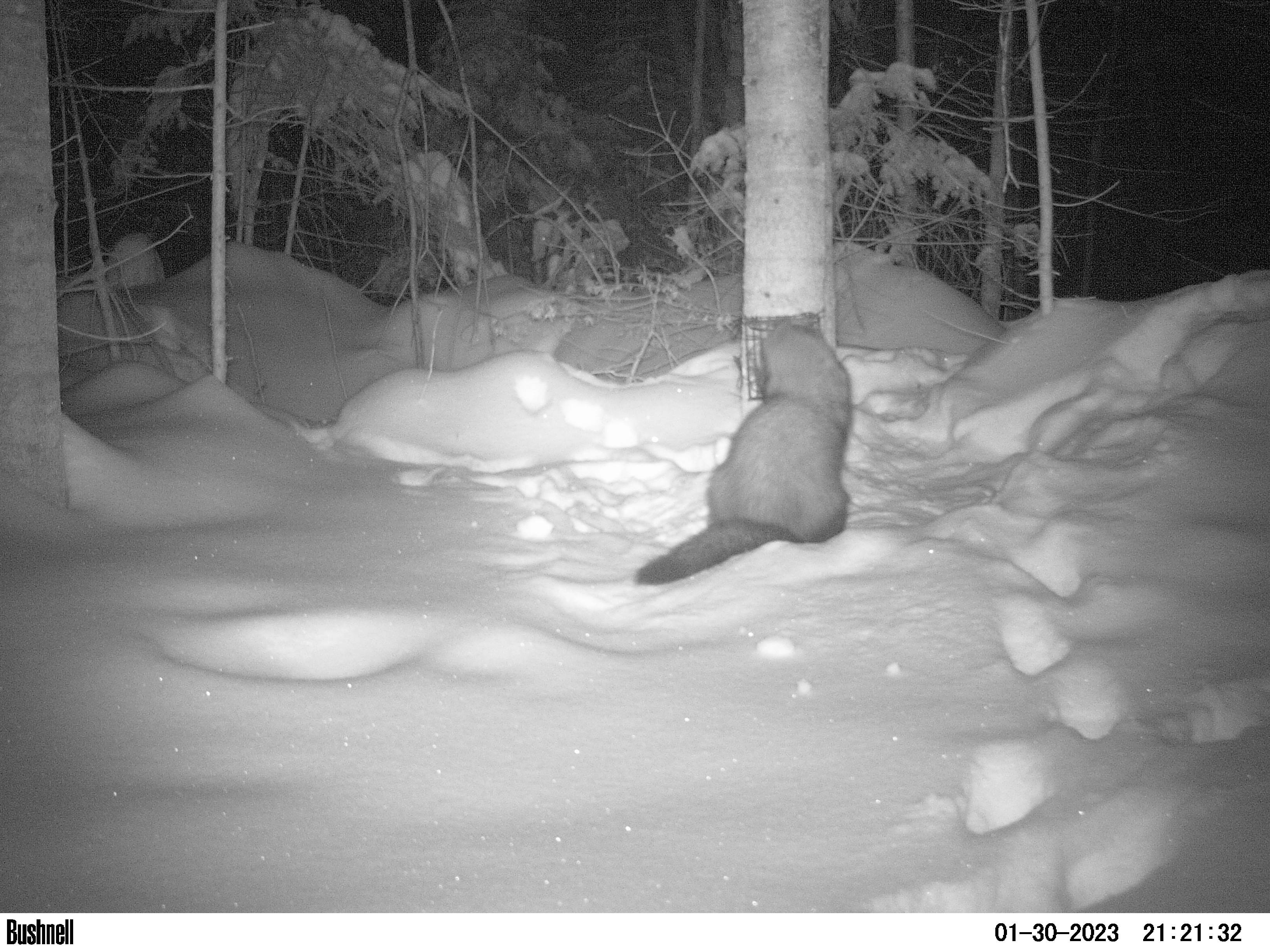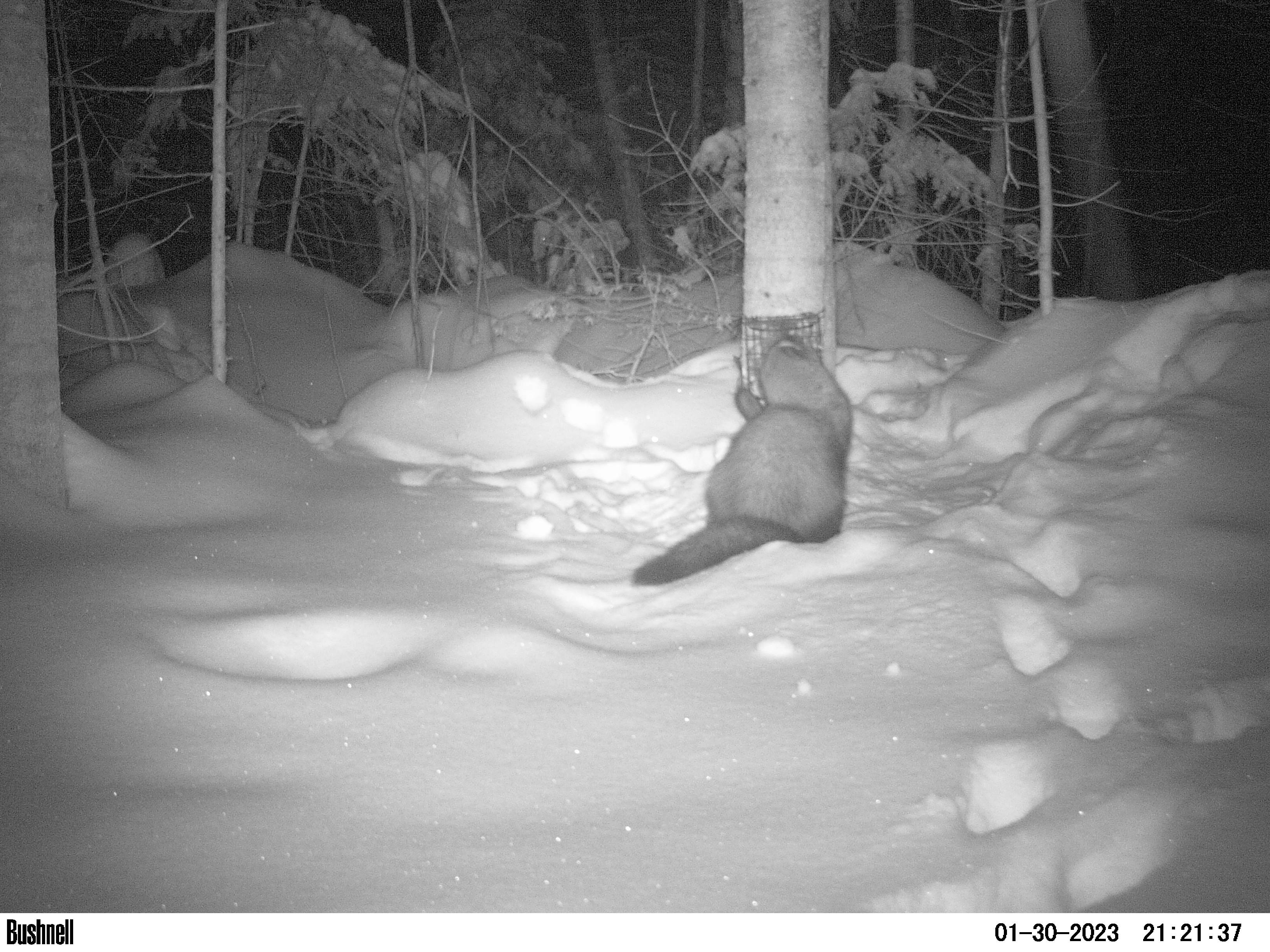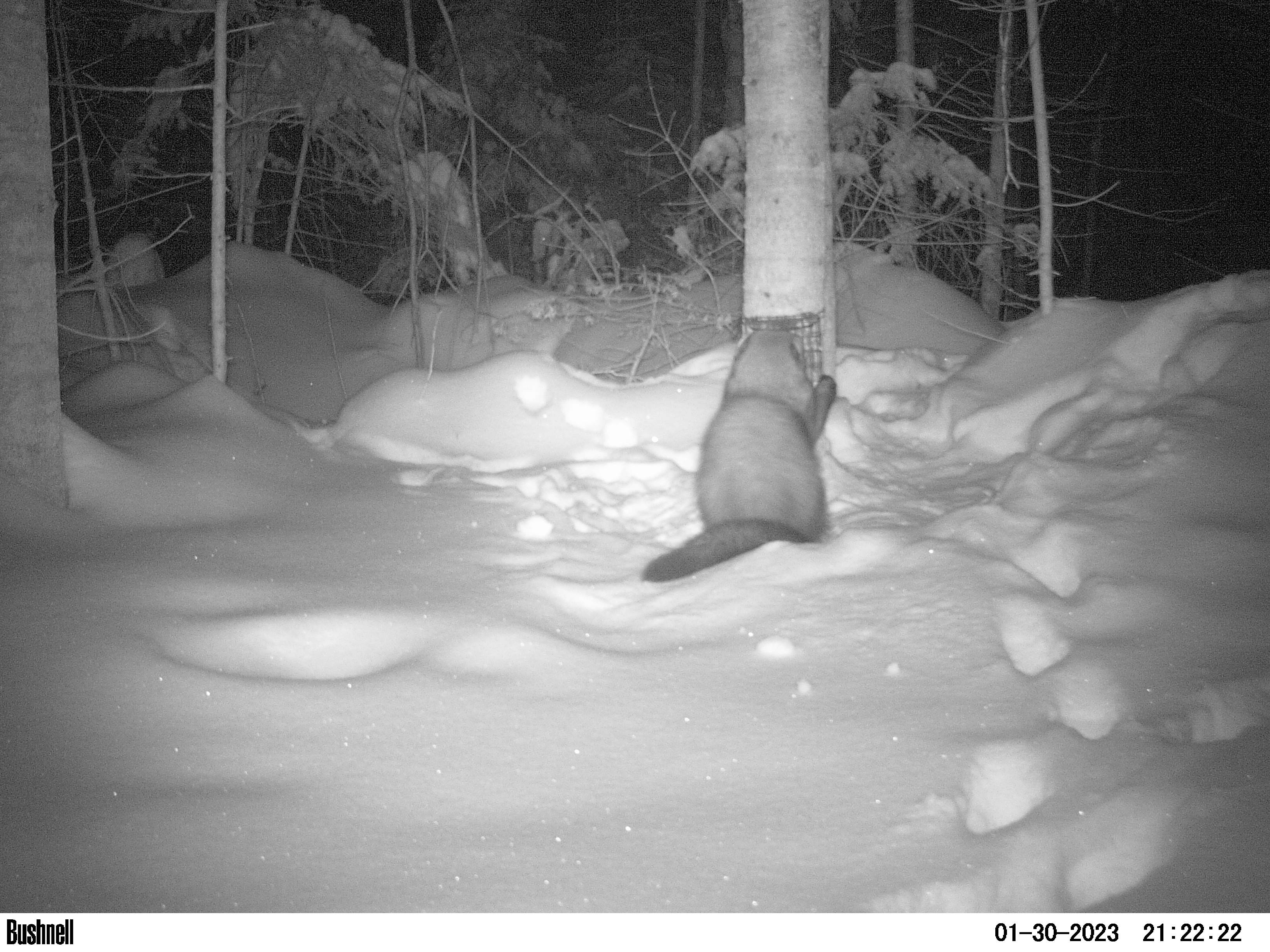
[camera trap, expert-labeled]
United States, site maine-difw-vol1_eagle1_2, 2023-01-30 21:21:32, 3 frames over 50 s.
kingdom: Animalia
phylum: Chordata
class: Mammalia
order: Carnivora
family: Mustelidae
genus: Pekania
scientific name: Pekania pennanti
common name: fisher